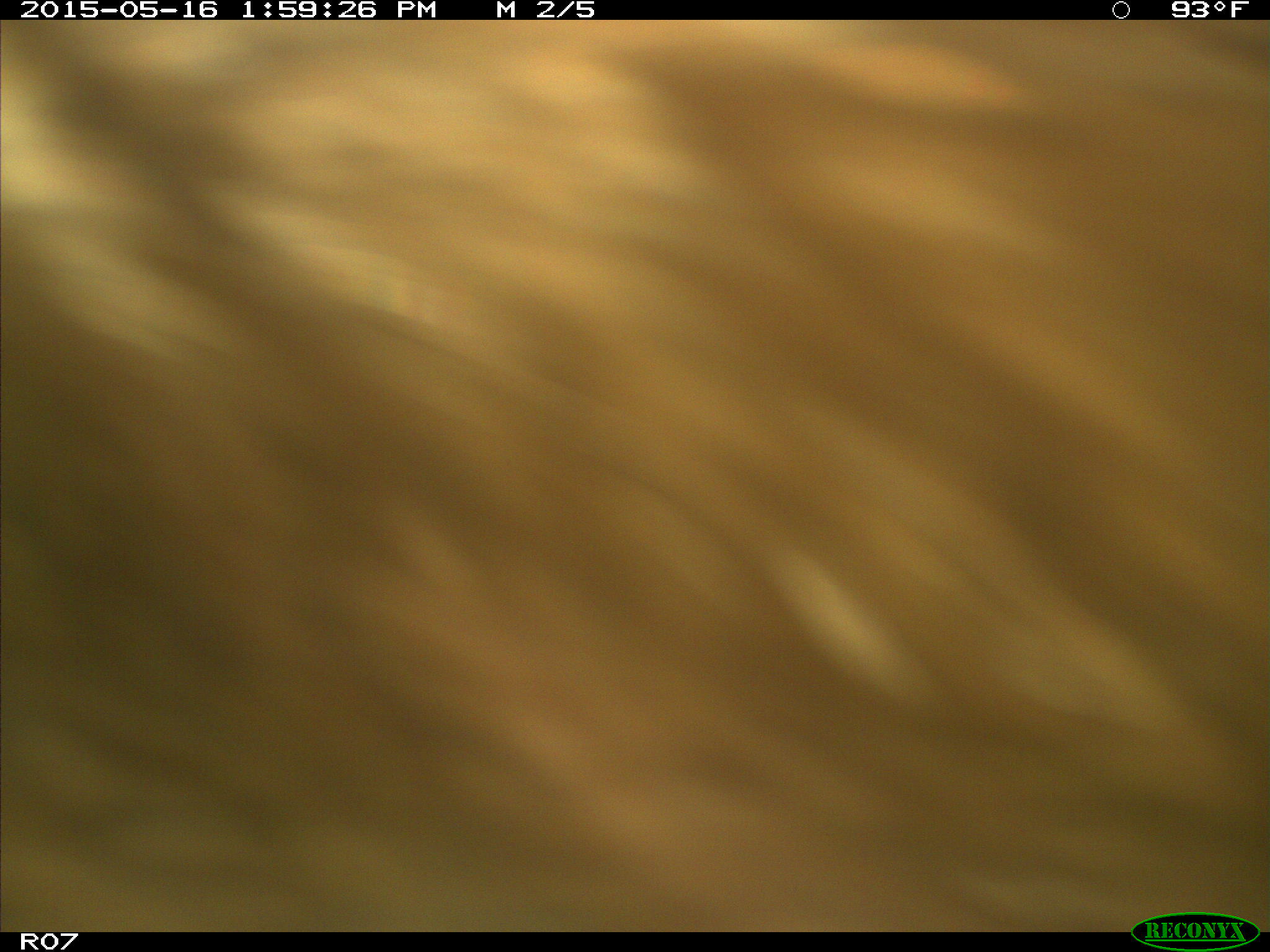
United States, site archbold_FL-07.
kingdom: Animalia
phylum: Chordata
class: Mammalia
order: Artiodactyla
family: Bovidae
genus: Bos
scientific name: Bos taurus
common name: domestic cow